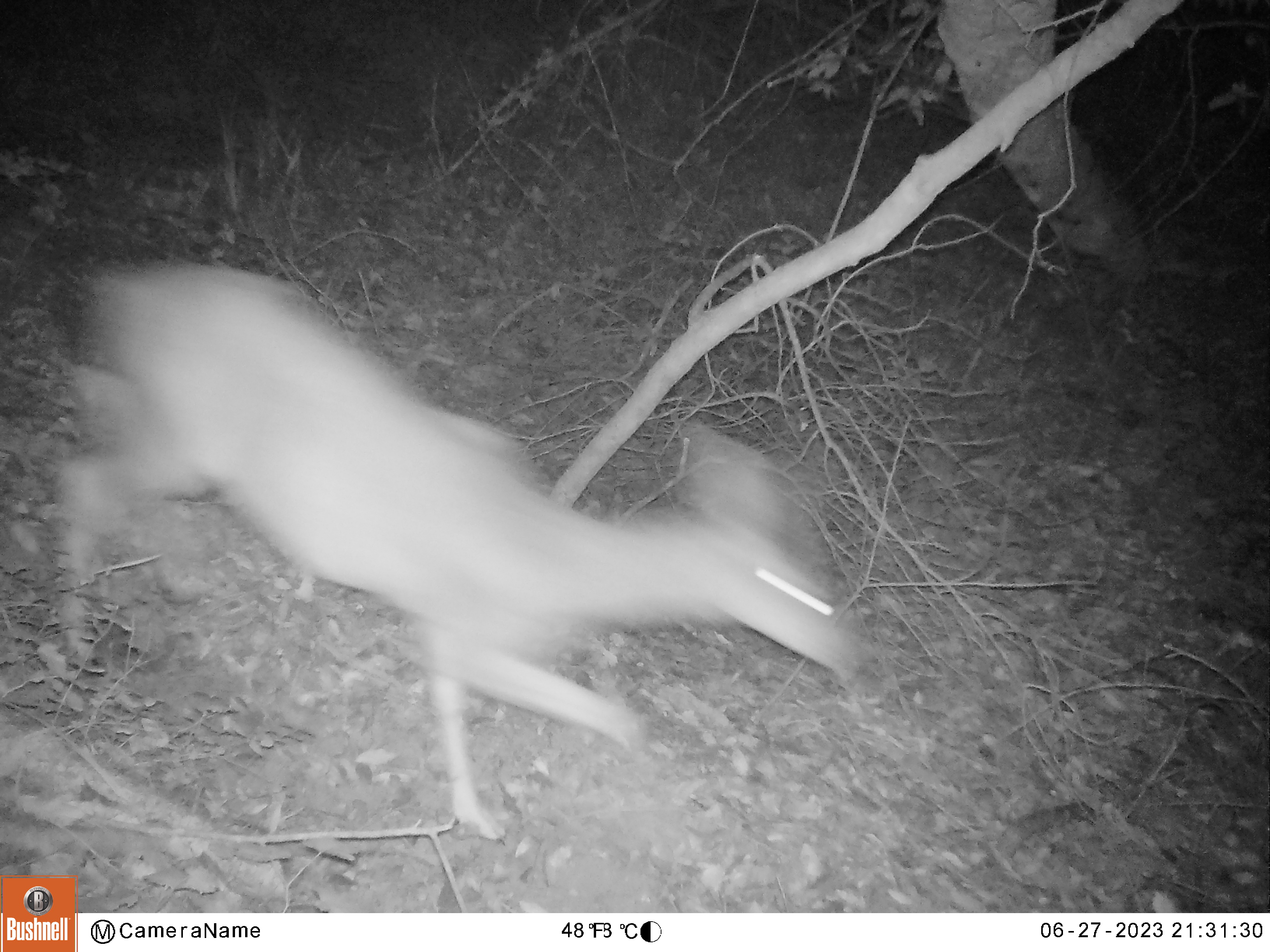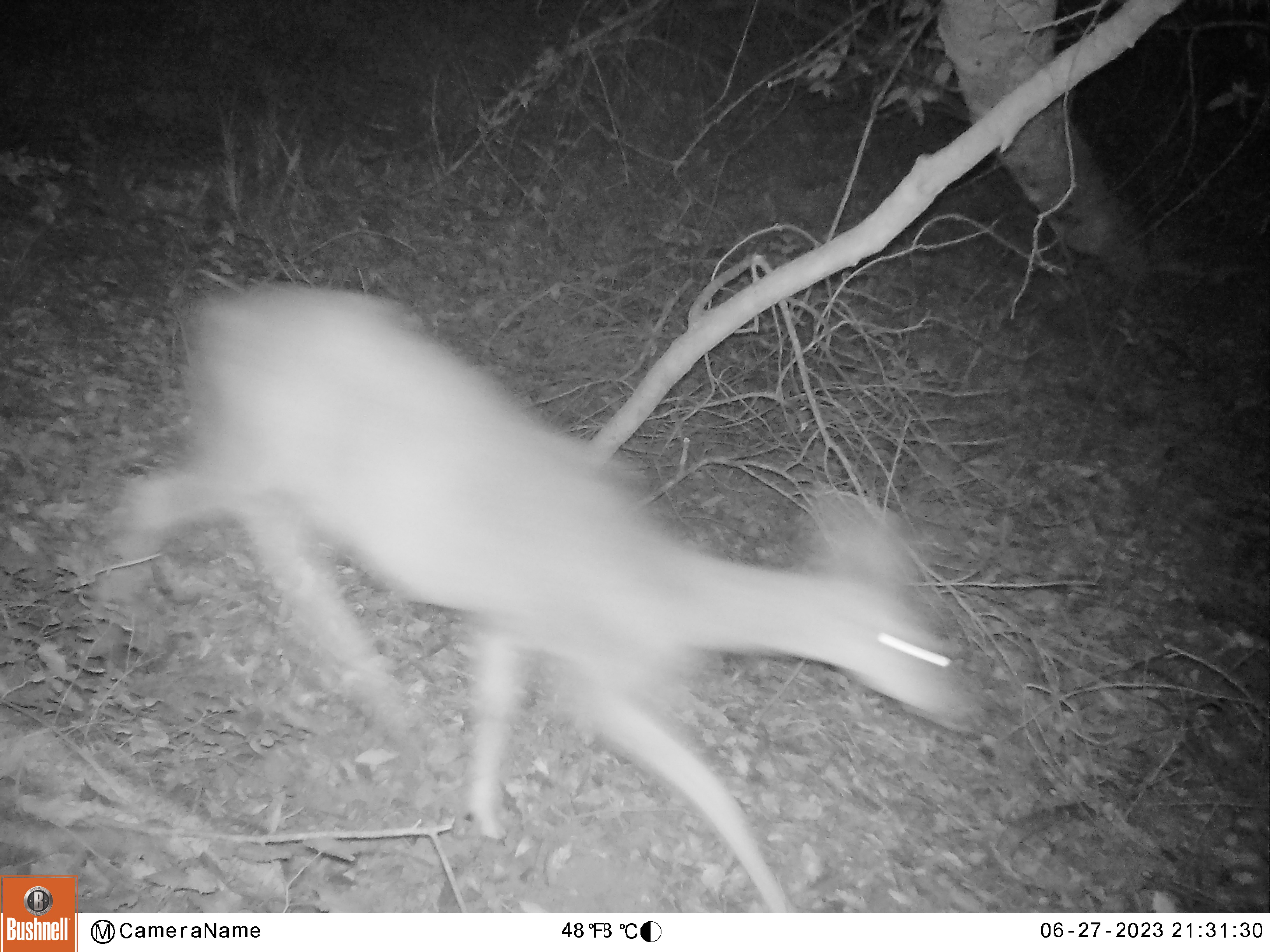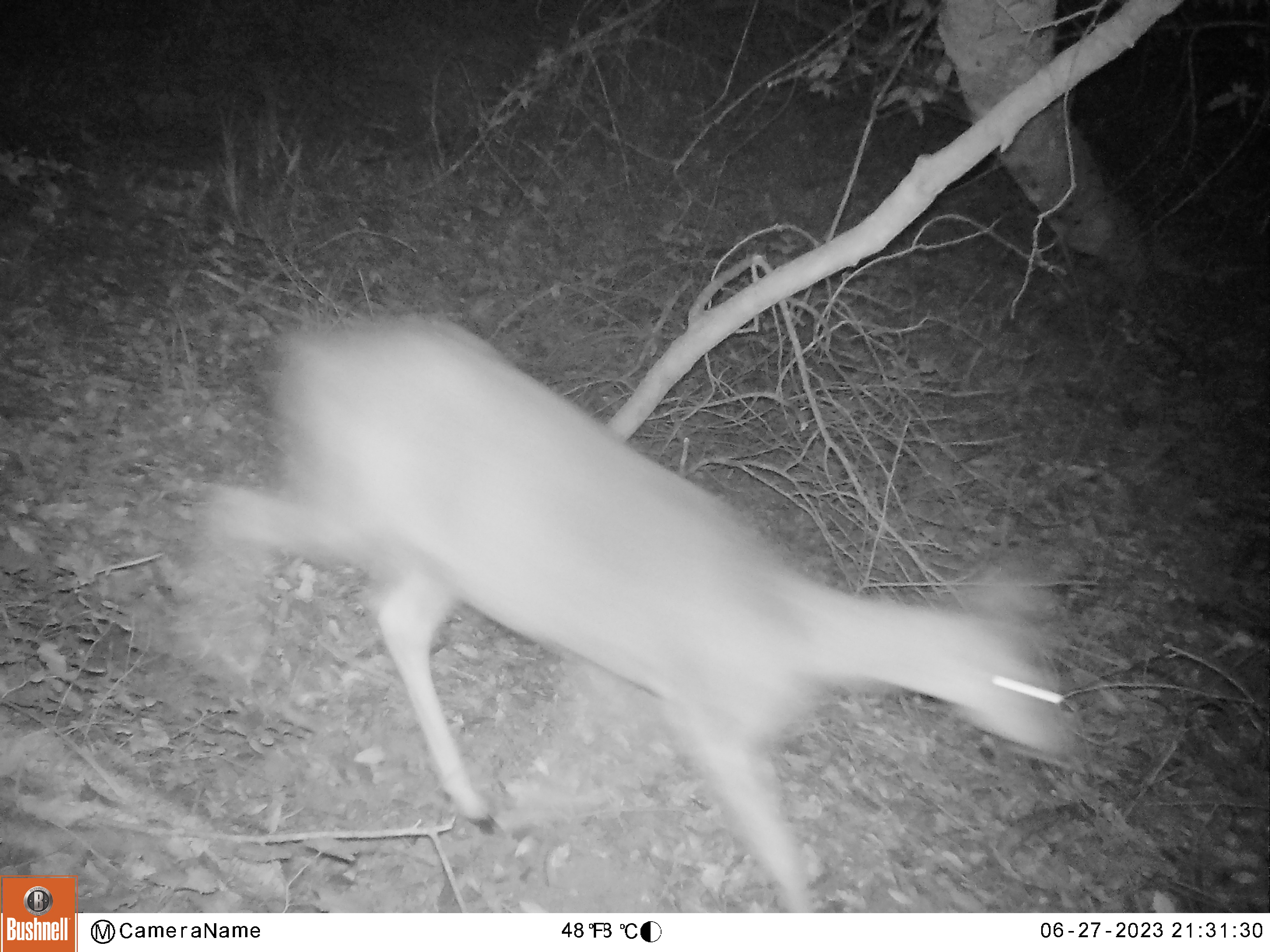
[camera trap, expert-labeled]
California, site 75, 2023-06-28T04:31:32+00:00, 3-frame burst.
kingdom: Animalia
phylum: Chordata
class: Mammalia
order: Artiodactyla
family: Cervidae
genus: Odocoileus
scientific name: Odocoileus hemionus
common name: mule deer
Mule deer (Odocoileus hemionus).